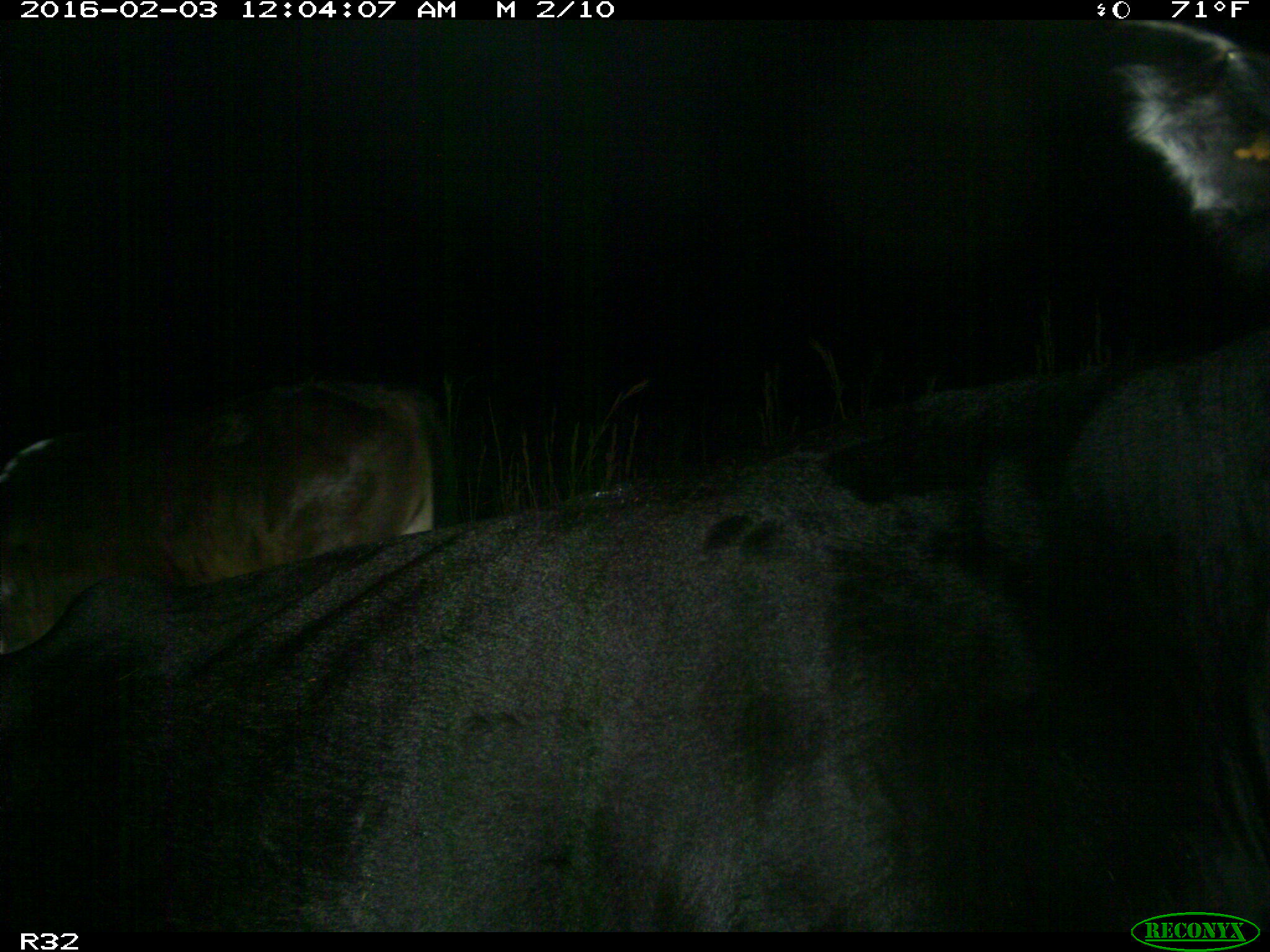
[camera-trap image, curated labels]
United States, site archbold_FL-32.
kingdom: Animalia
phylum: Chordata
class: Mammalia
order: Artiodactyla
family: Bovidae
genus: Bos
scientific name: Bos taurus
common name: domestic cow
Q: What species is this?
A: Bos taurus (domestic cow).